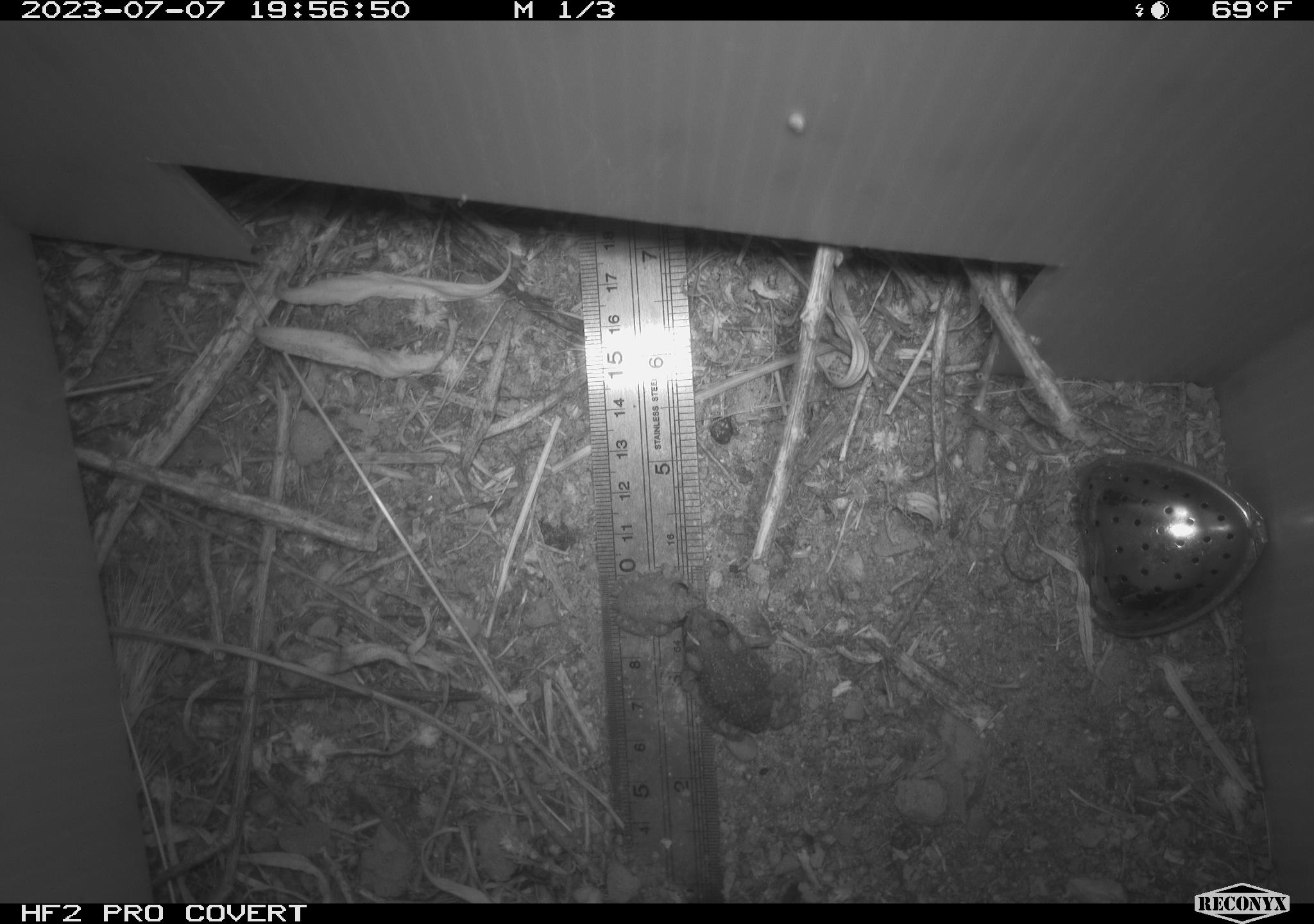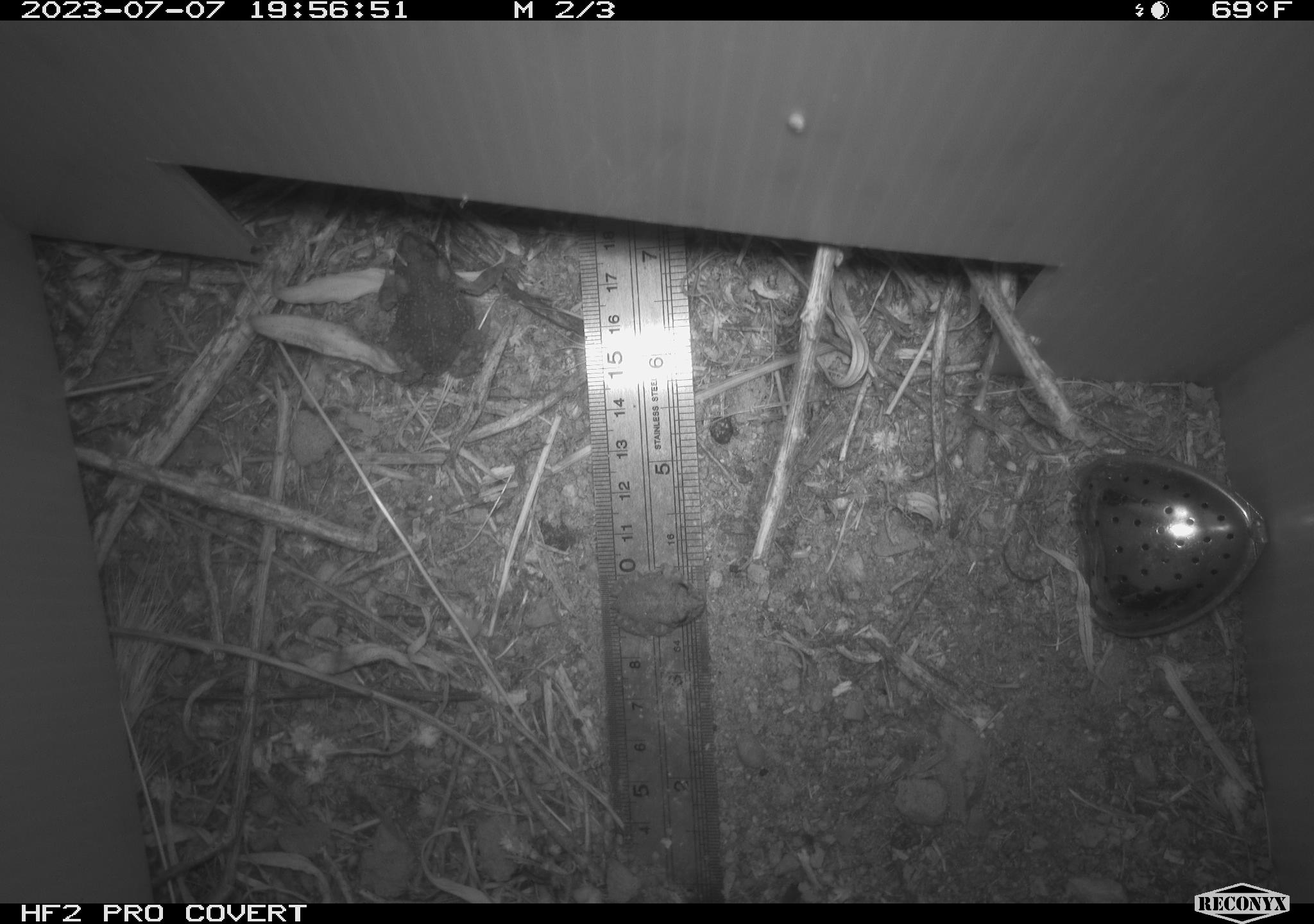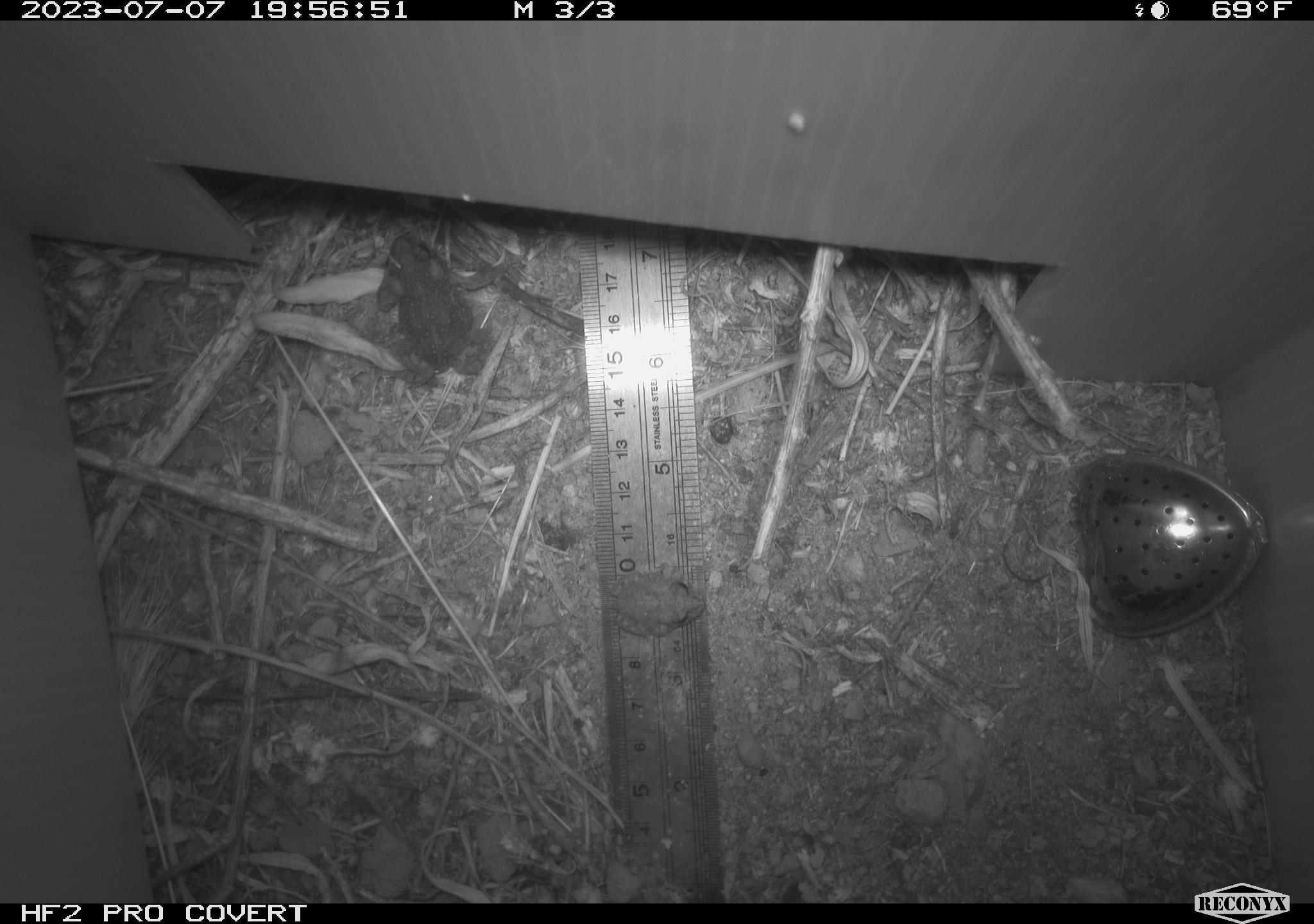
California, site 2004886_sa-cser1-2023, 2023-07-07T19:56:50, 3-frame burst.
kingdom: Animalia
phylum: Chordata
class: Amphibia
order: Anura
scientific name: Anura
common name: frogs